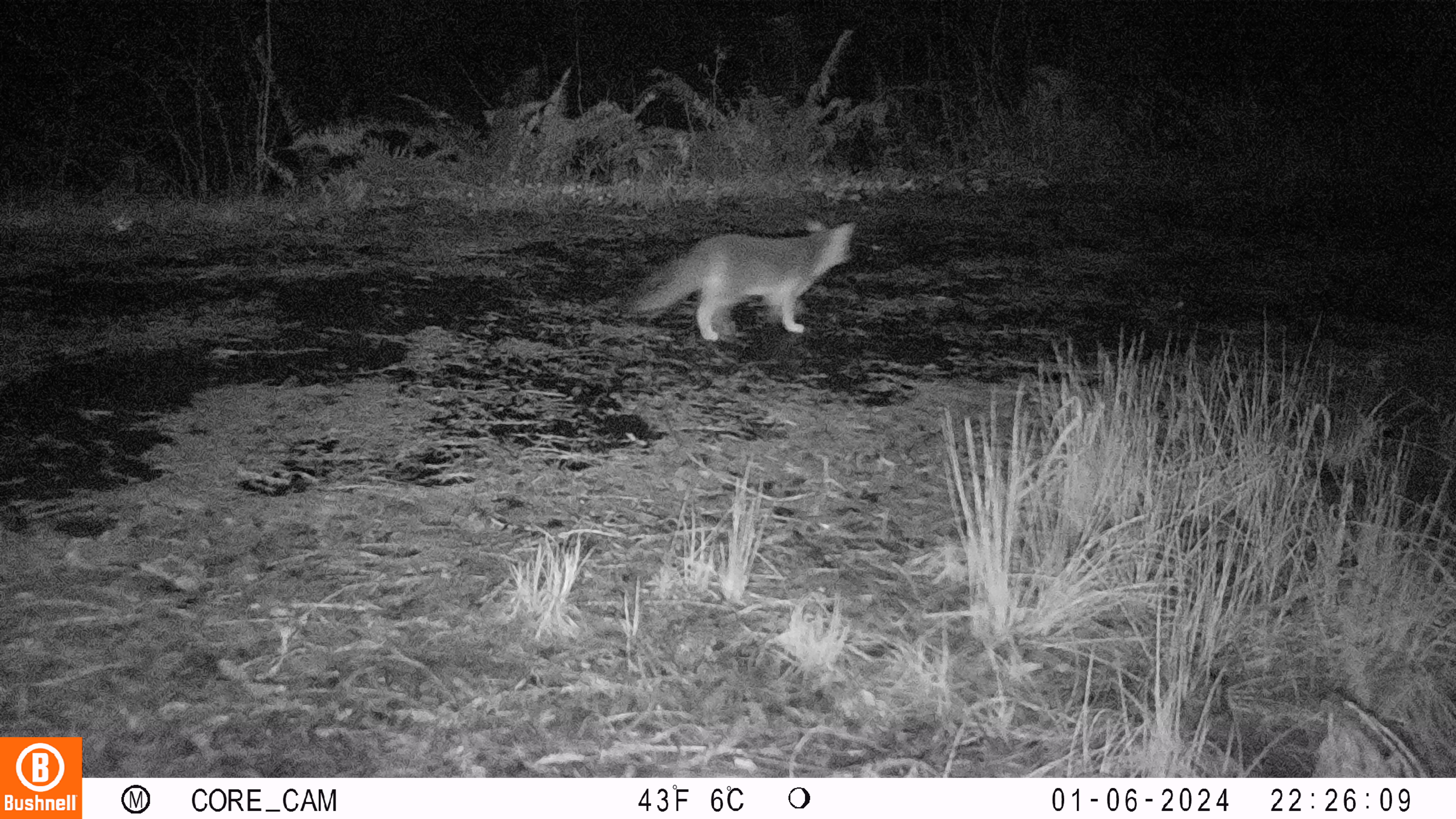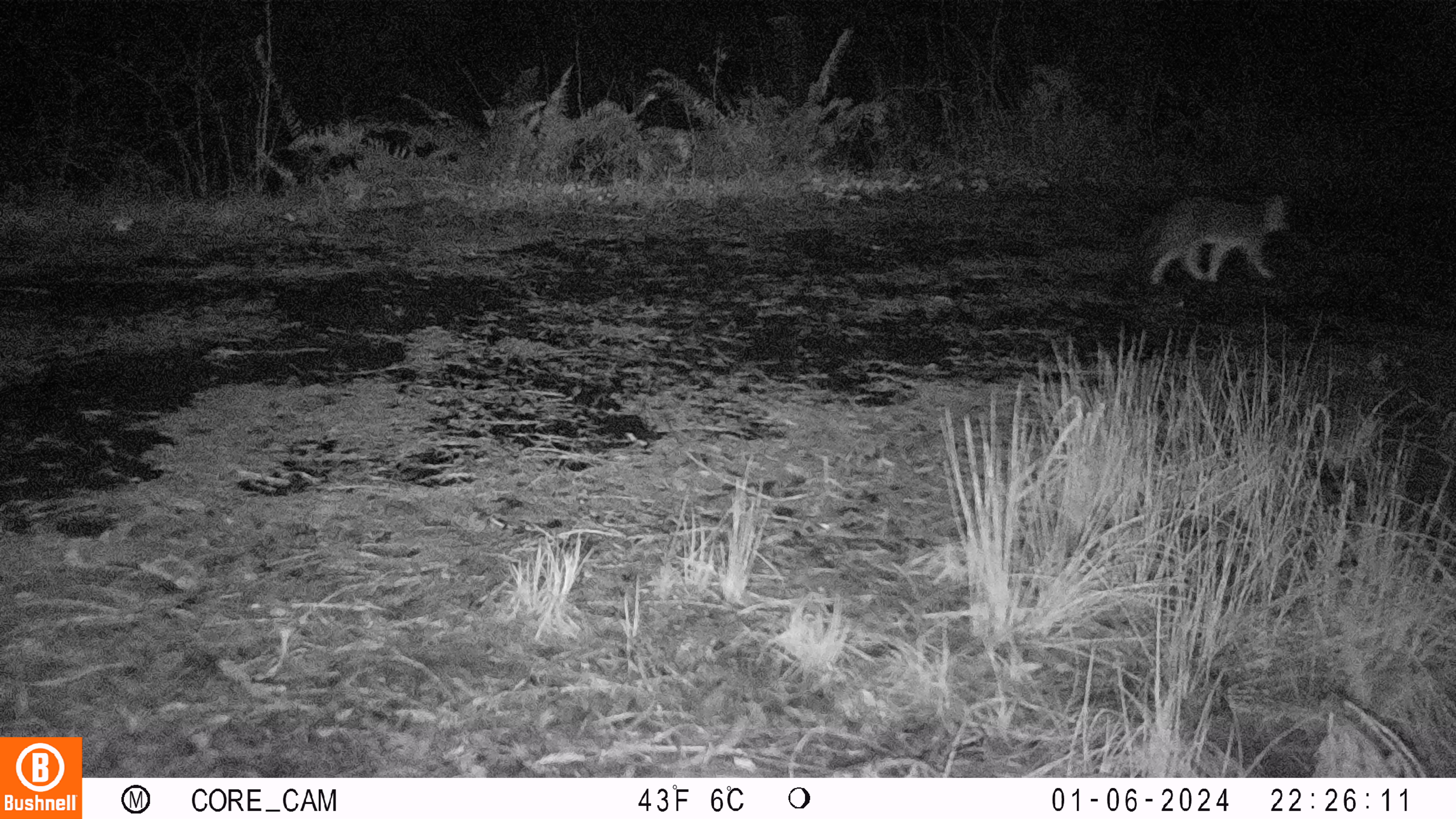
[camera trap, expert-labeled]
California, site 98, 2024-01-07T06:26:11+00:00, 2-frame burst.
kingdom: Animalia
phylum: Chordata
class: Mammalia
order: Carnivora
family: Canidae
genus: Urocyon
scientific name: Urocyon cinereoargenteus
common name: gray fox